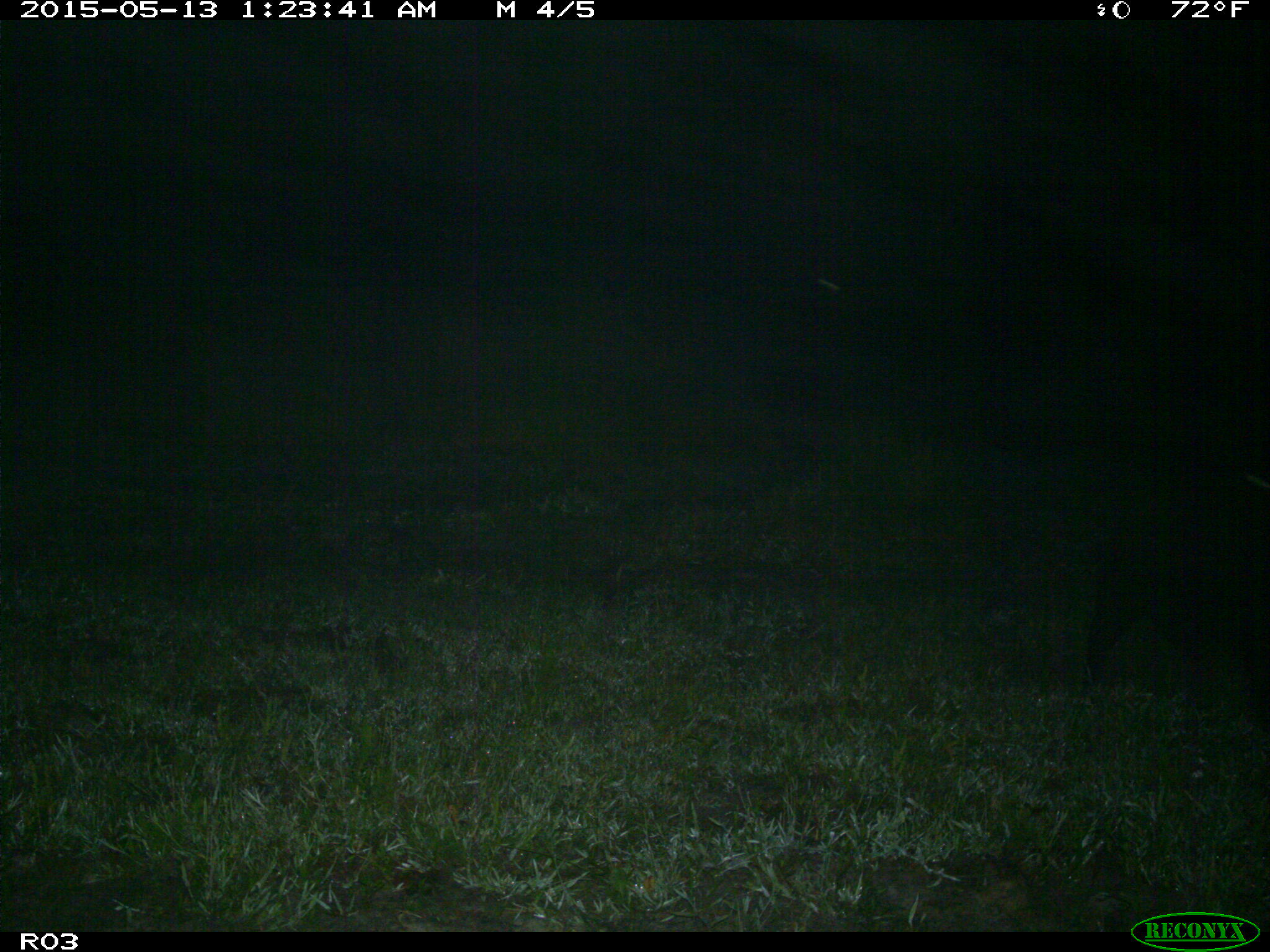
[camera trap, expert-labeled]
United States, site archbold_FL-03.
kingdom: Animalia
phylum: Chordata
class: Mammalia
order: Artiodactyla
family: Suidae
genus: Sus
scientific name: Sus scrofa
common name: wild boar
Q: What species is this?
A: Sus scrofa (wild boar).